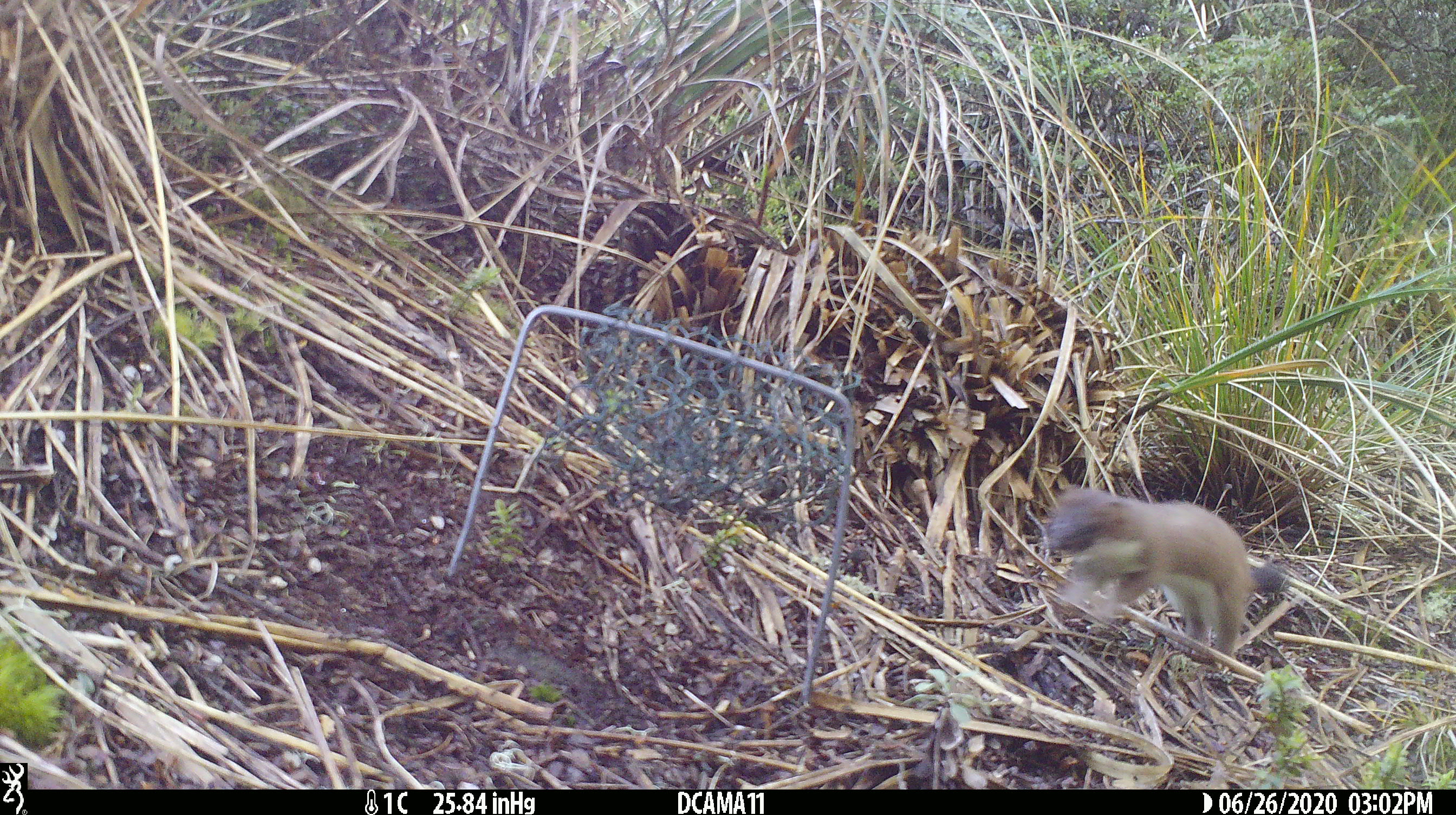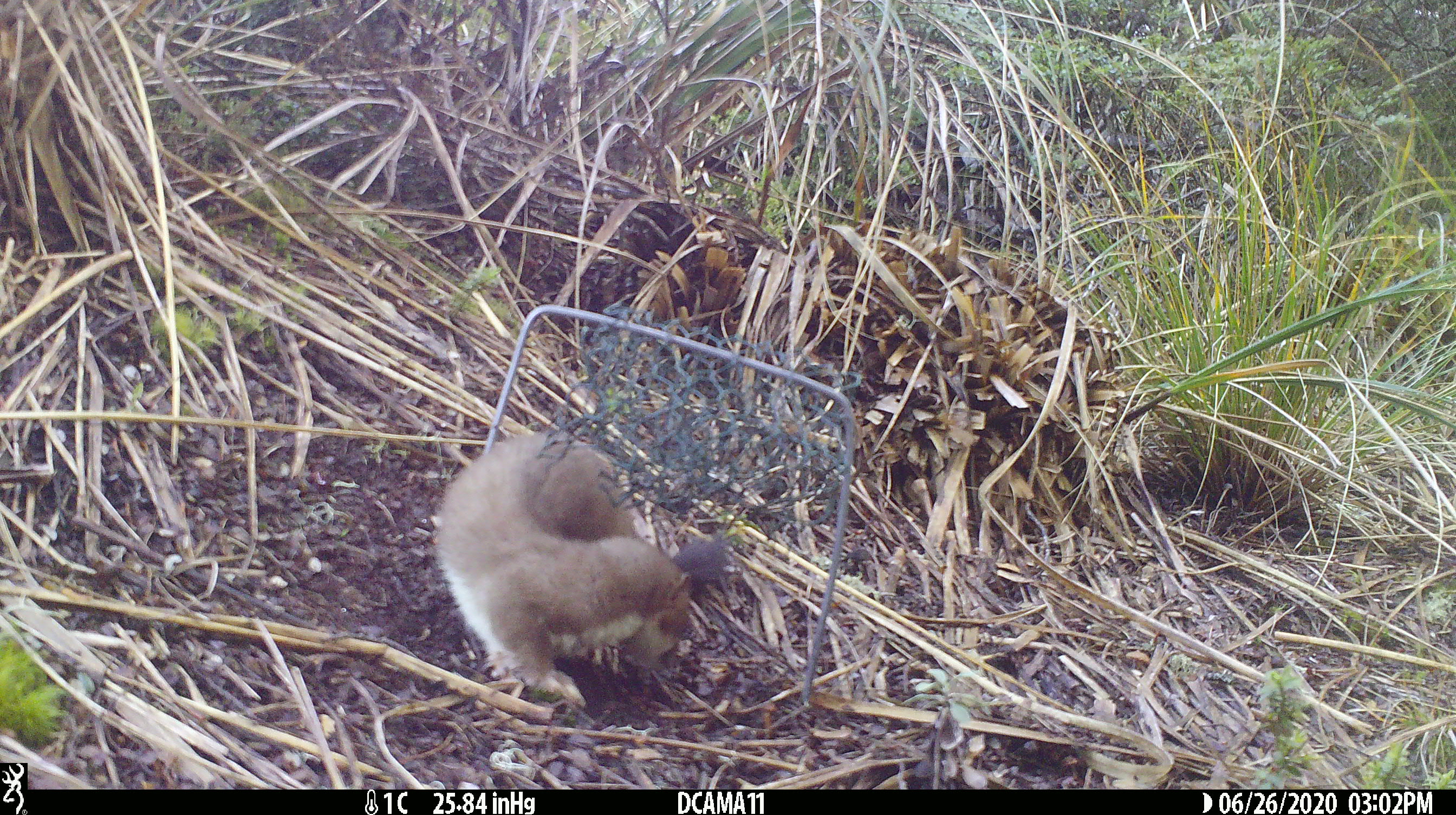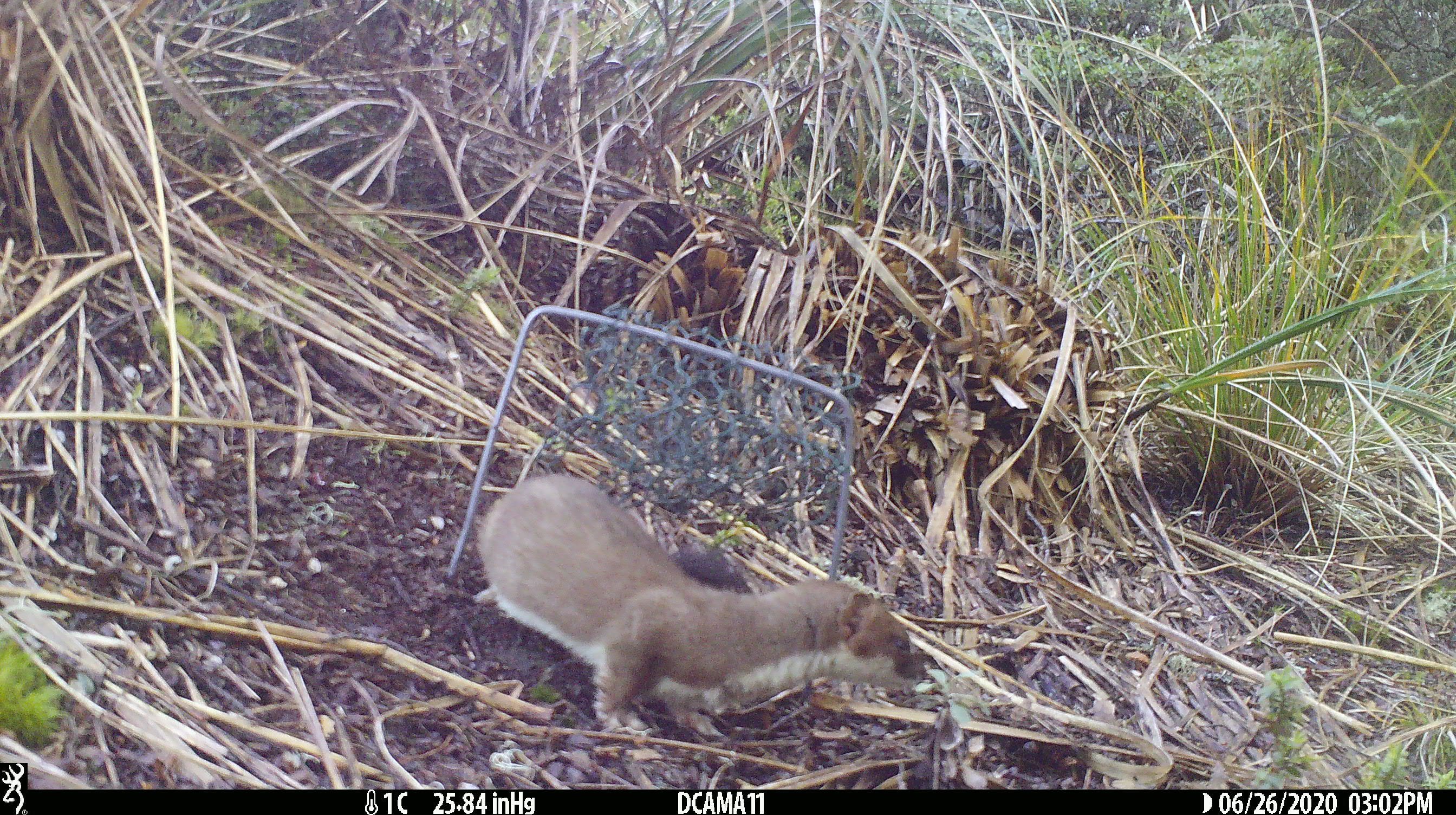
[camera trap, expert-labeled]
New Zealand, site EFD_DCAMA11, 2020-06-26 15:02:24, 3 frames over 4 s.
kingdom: Animalia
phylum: Chordata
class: Mammalia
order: Carnivora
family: Mustelidae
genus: Mustela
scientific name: Mustela erminea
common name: stoat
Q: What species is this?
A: Stoat (Mustela erminea).